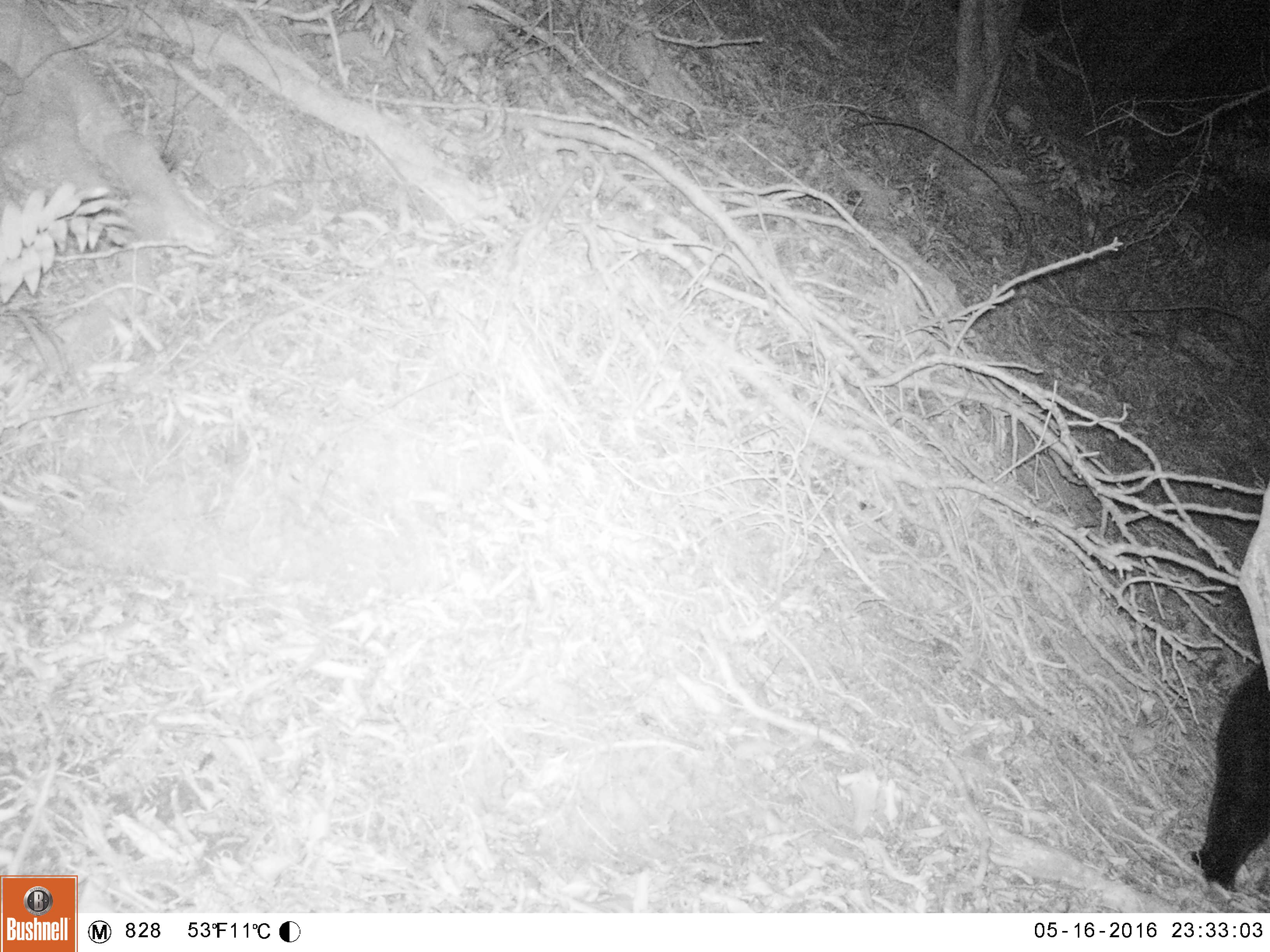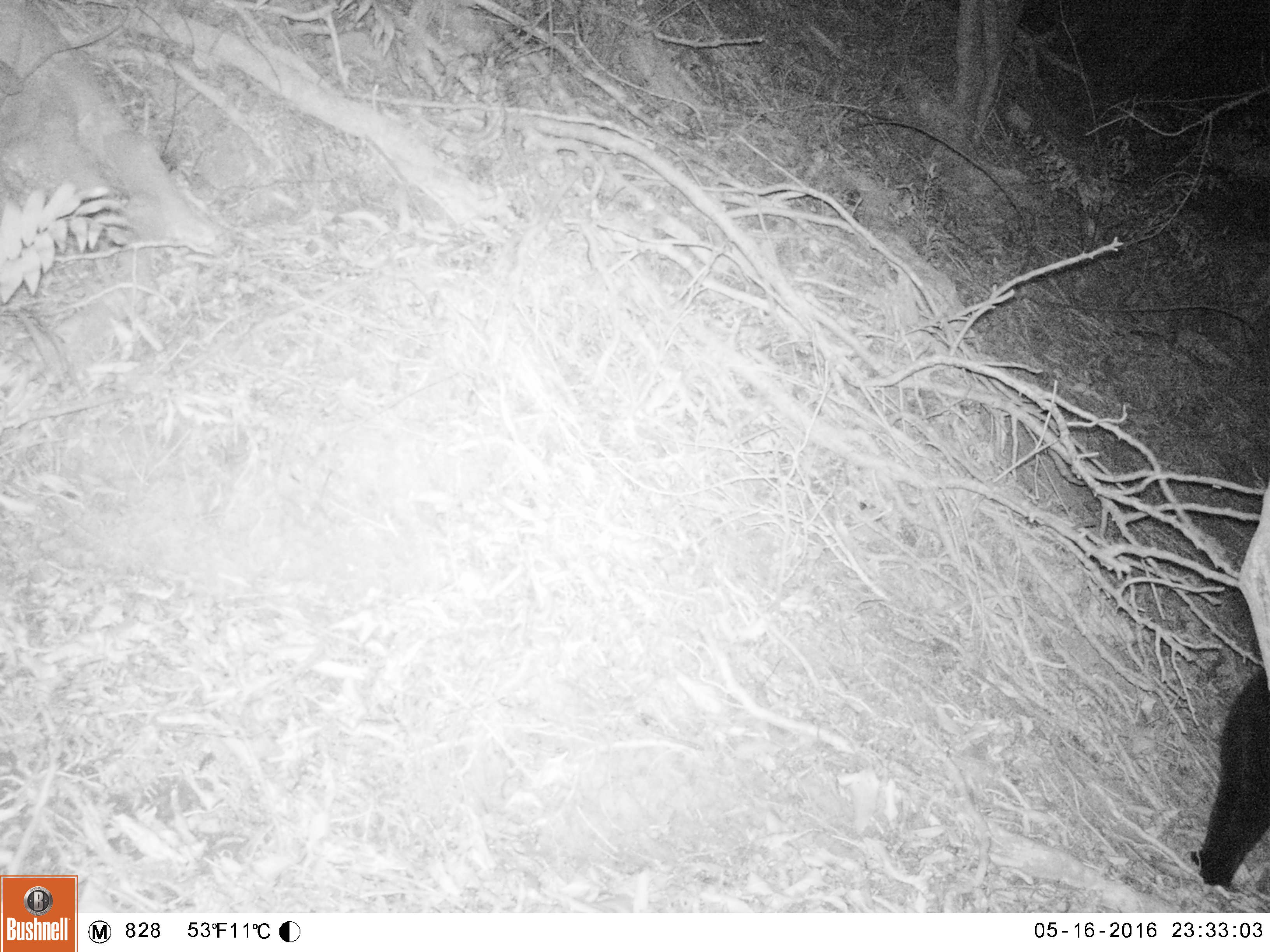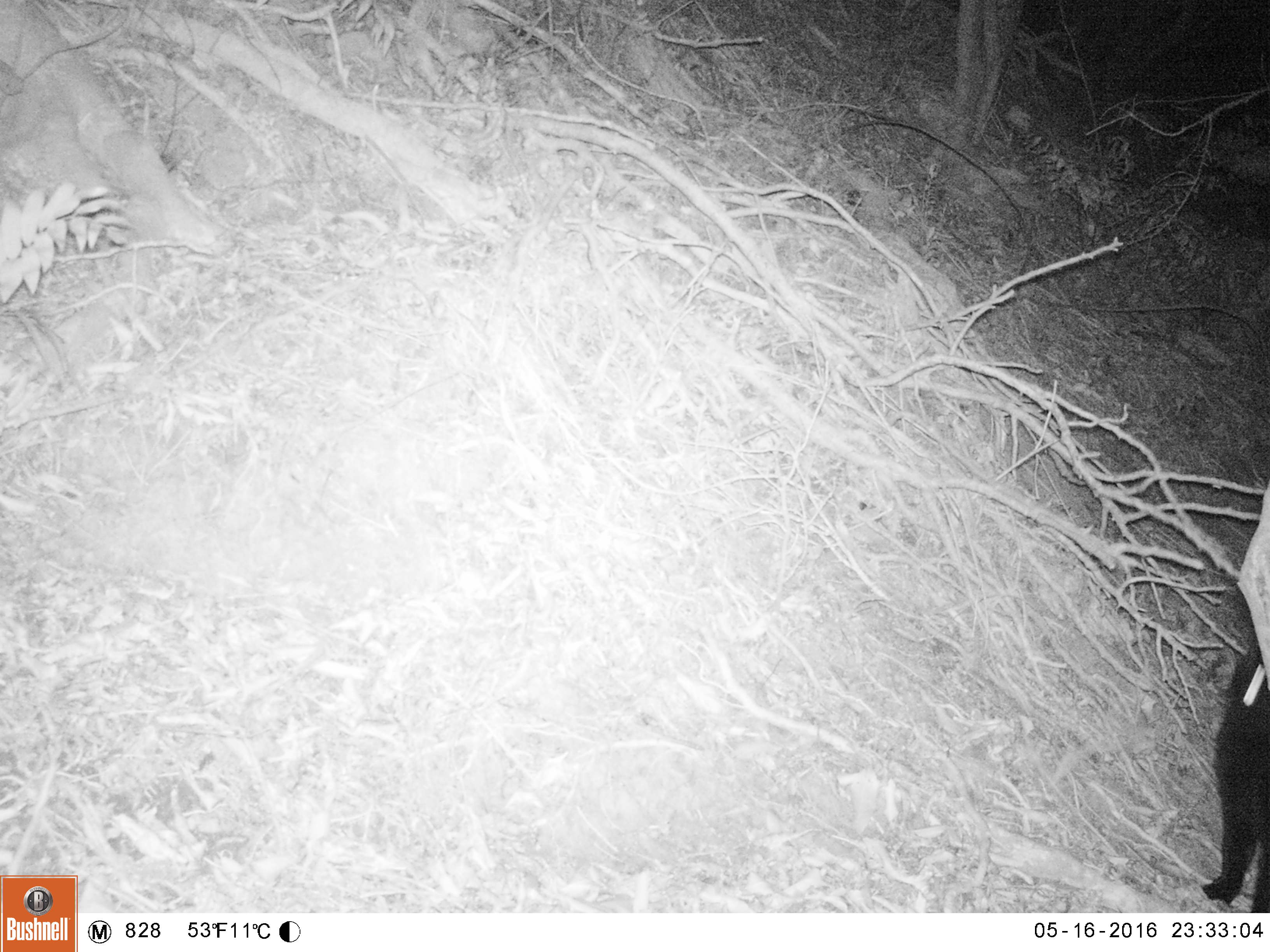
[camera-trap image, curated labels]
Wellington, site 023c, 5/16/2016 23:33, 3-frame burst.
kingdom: Animalia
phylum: Chordata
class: Mammalia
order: Carnivora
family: Felidae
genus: Felis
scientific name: Felis catus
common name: cat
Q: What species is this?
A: Cat (Felis catus).